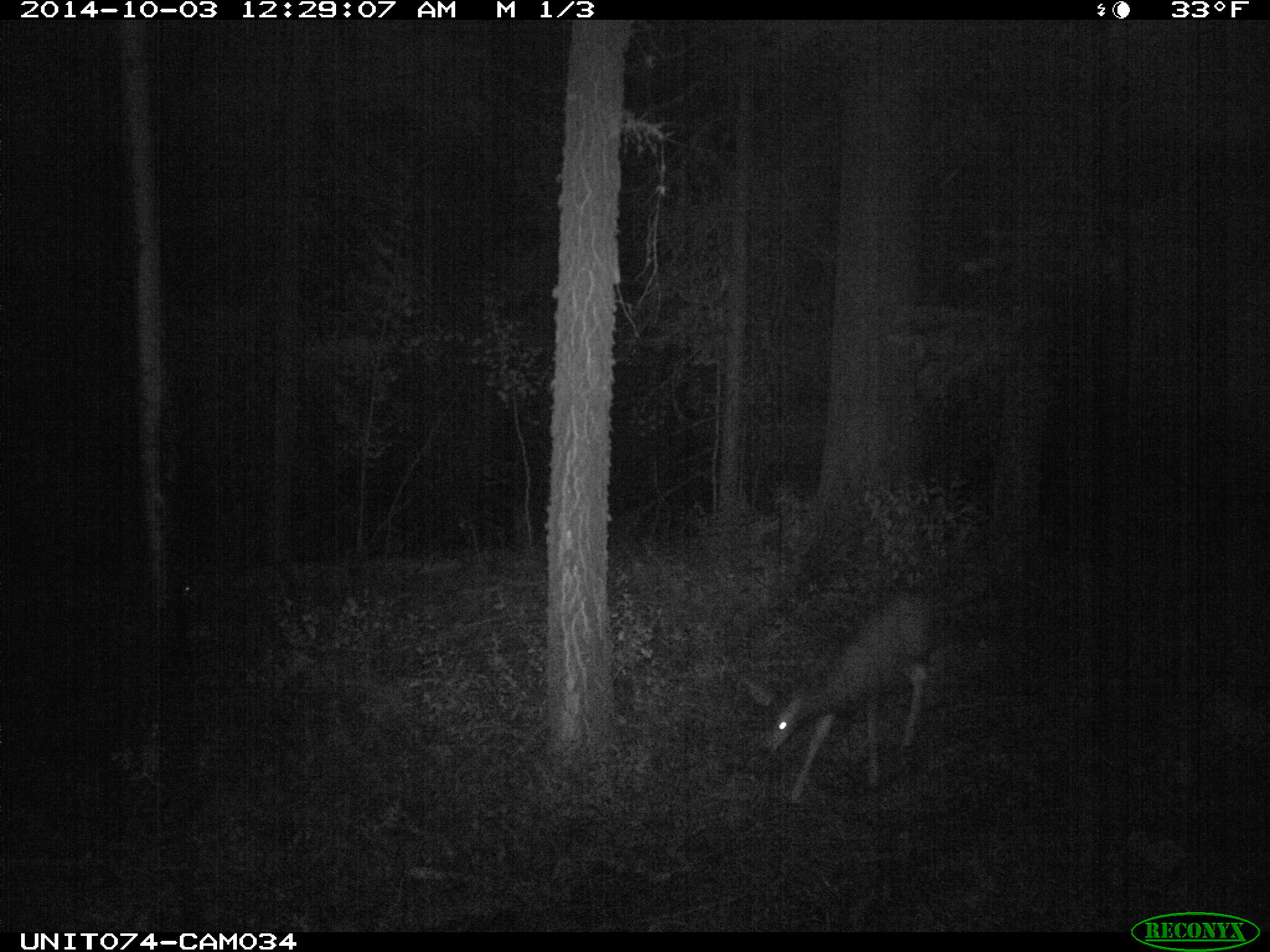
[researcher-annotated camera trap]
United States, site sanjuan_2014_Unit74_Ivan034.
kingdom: Animalia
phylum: Chordata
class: Mammalia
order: Artiodactyla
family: Cervidae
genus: Odocoileus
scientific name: Odocoileus hemionus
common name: mule deer